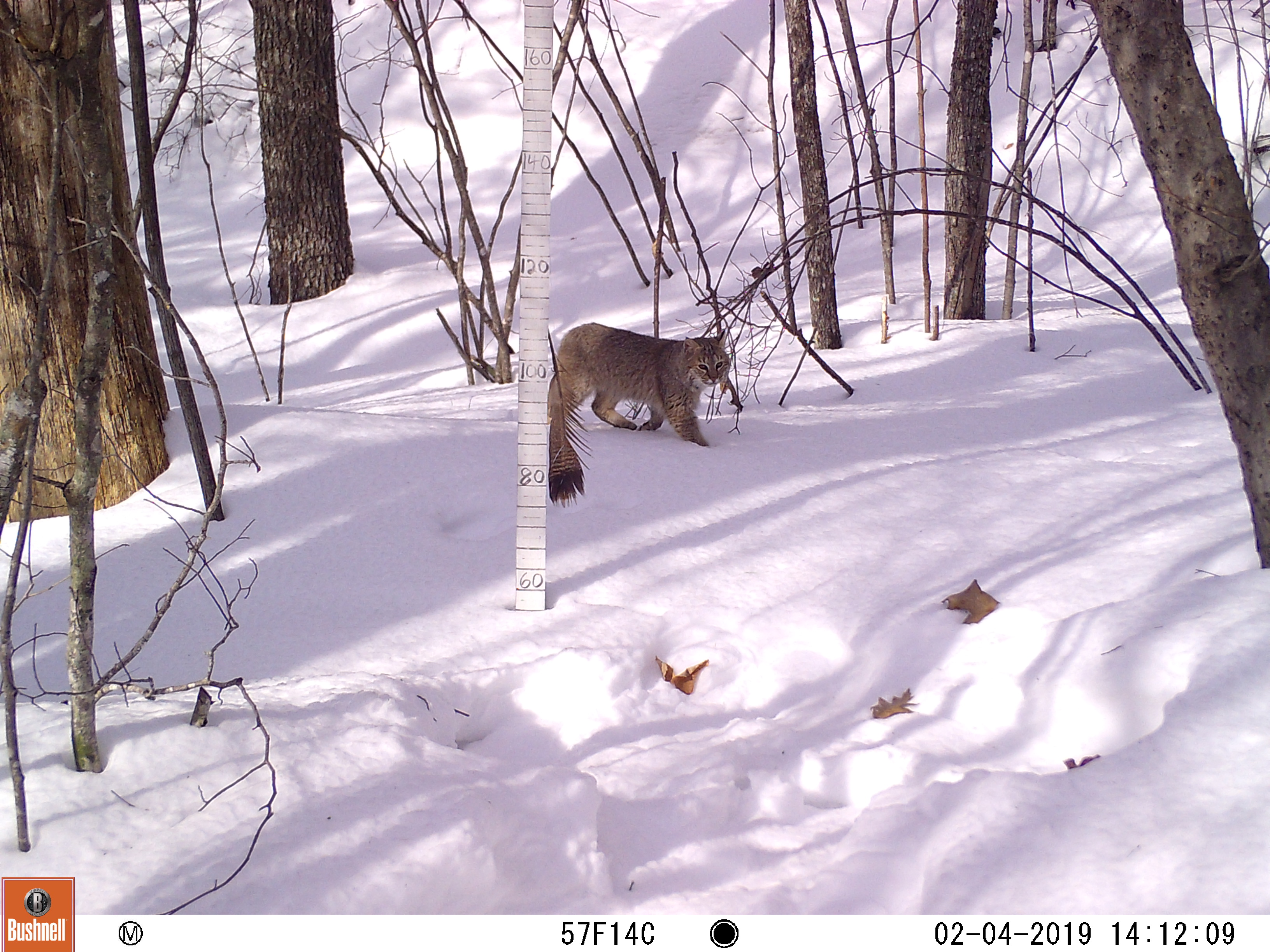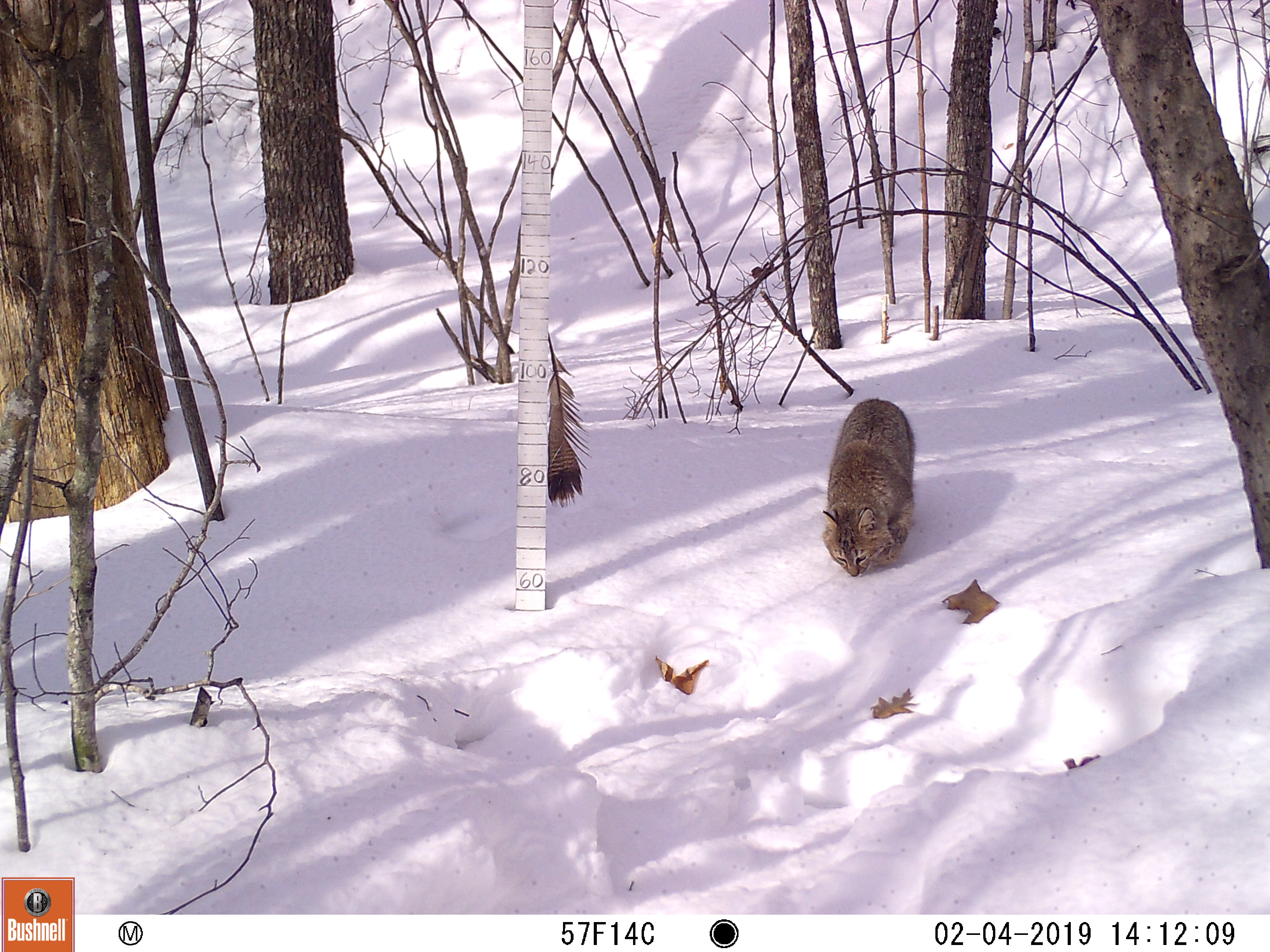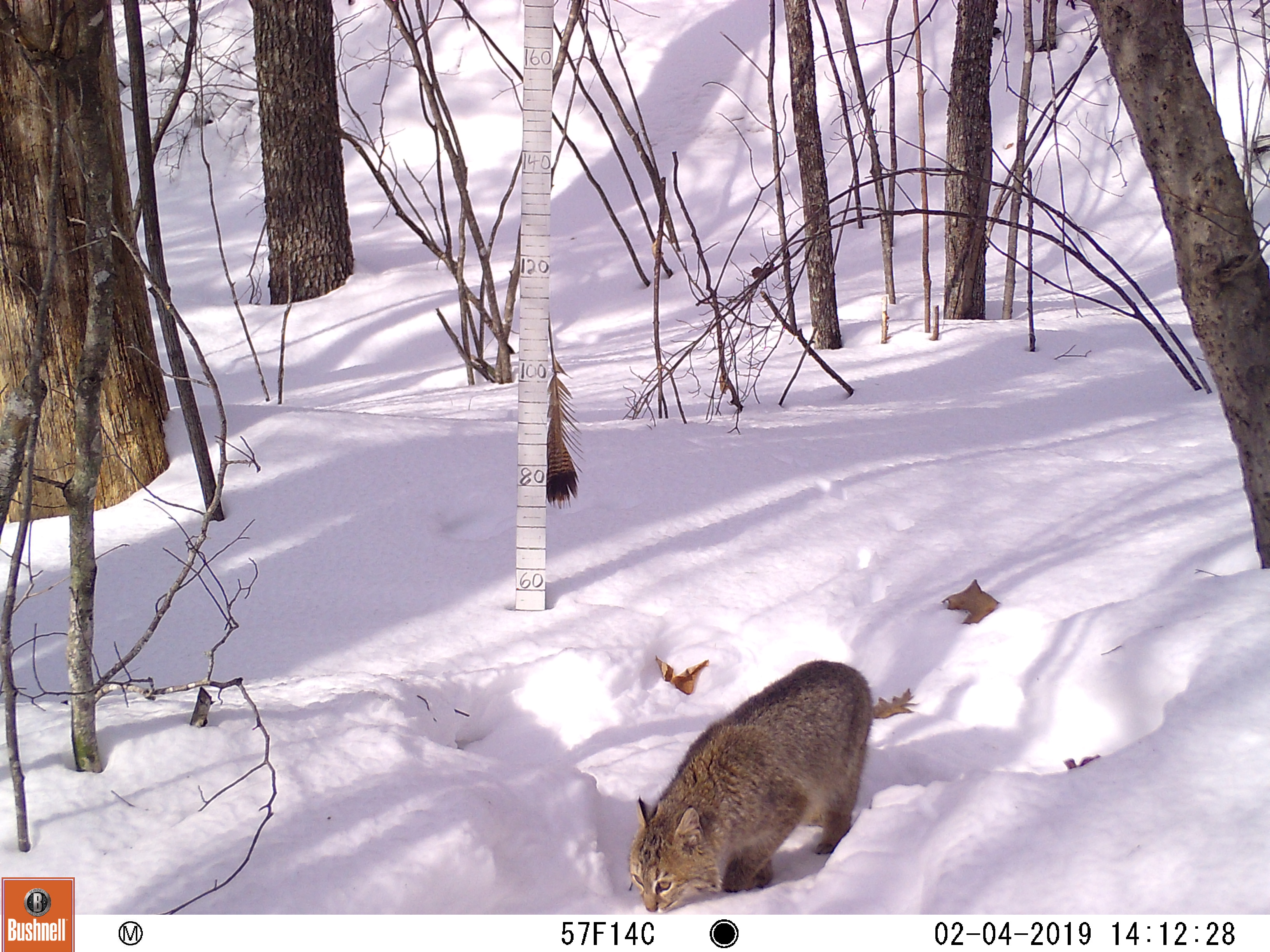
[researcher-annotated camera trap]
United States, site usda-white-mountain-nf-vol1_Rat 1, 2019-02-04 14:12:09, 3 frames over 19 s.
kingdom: Animalia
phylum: Chordata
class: Mammalia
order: Carnivora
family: Felidae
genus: Lynx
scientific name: Lynx rufus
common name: bobcat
Bobcat (Lynx rufus).